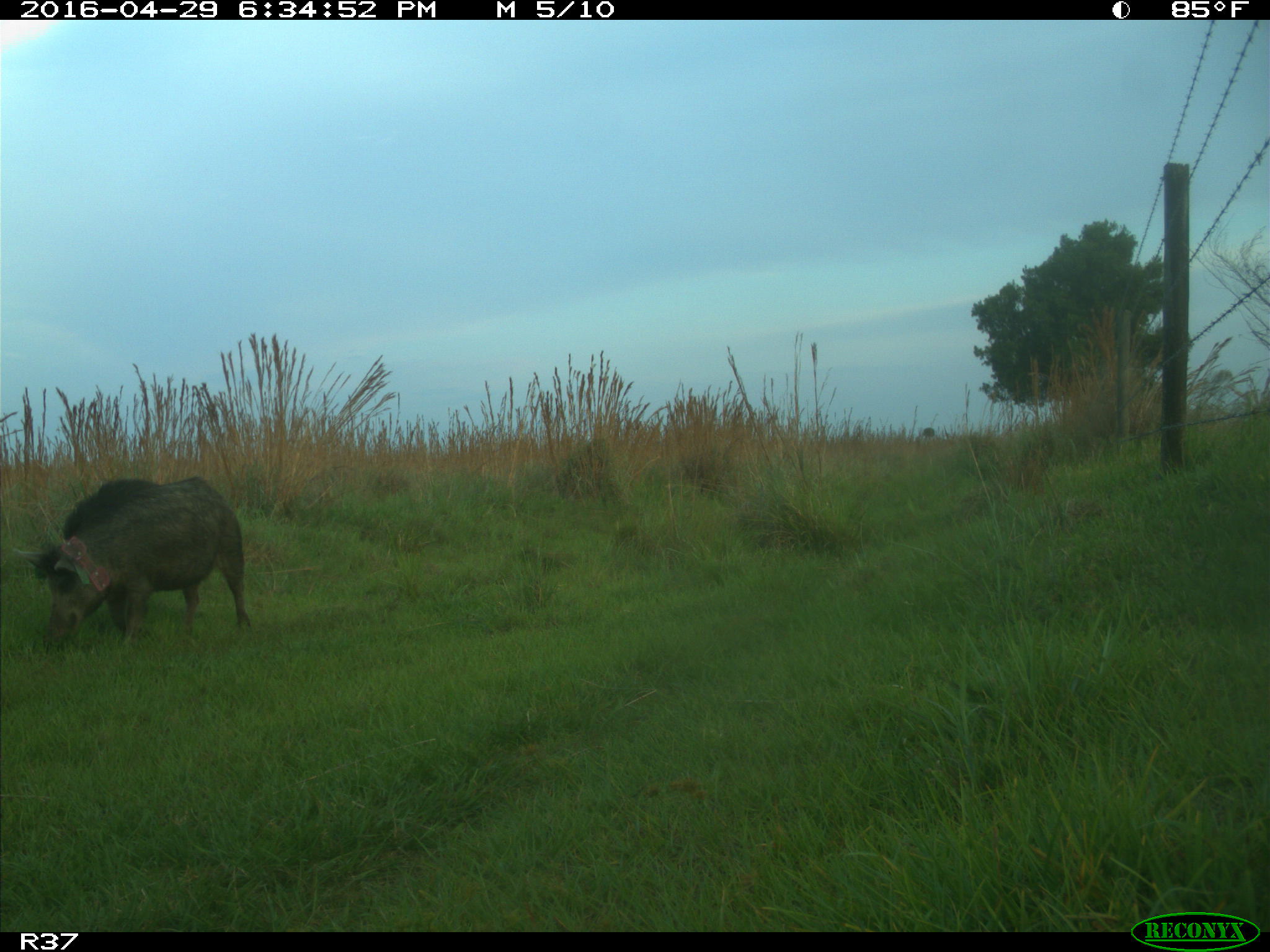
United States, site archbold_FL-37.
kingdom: Animalia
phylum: Chordata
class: Mammalia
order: Artiodactyla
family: Suidae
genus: Sus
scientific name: Sus scrofa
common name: wild boar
Sus scrofa (wild boar).